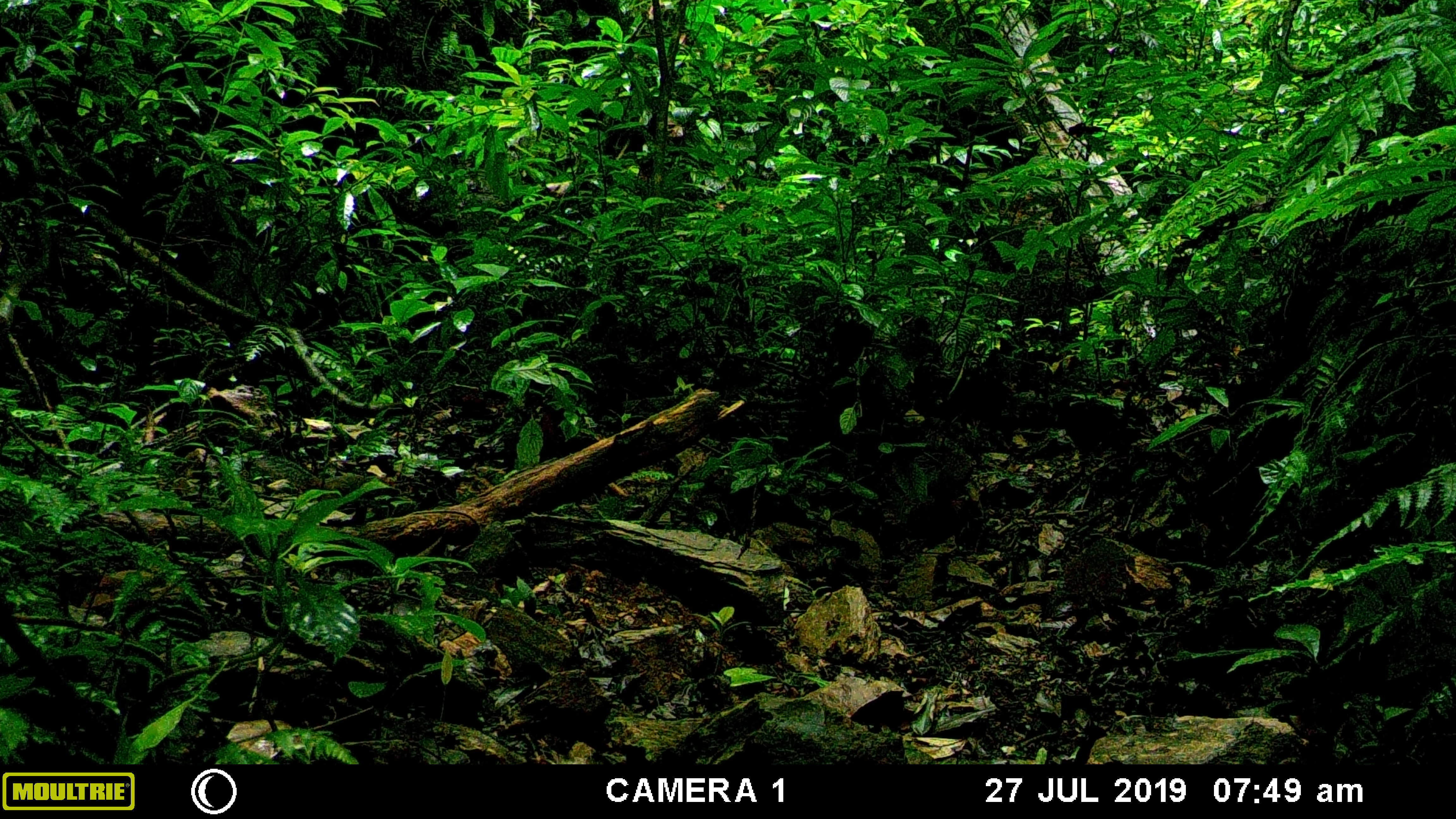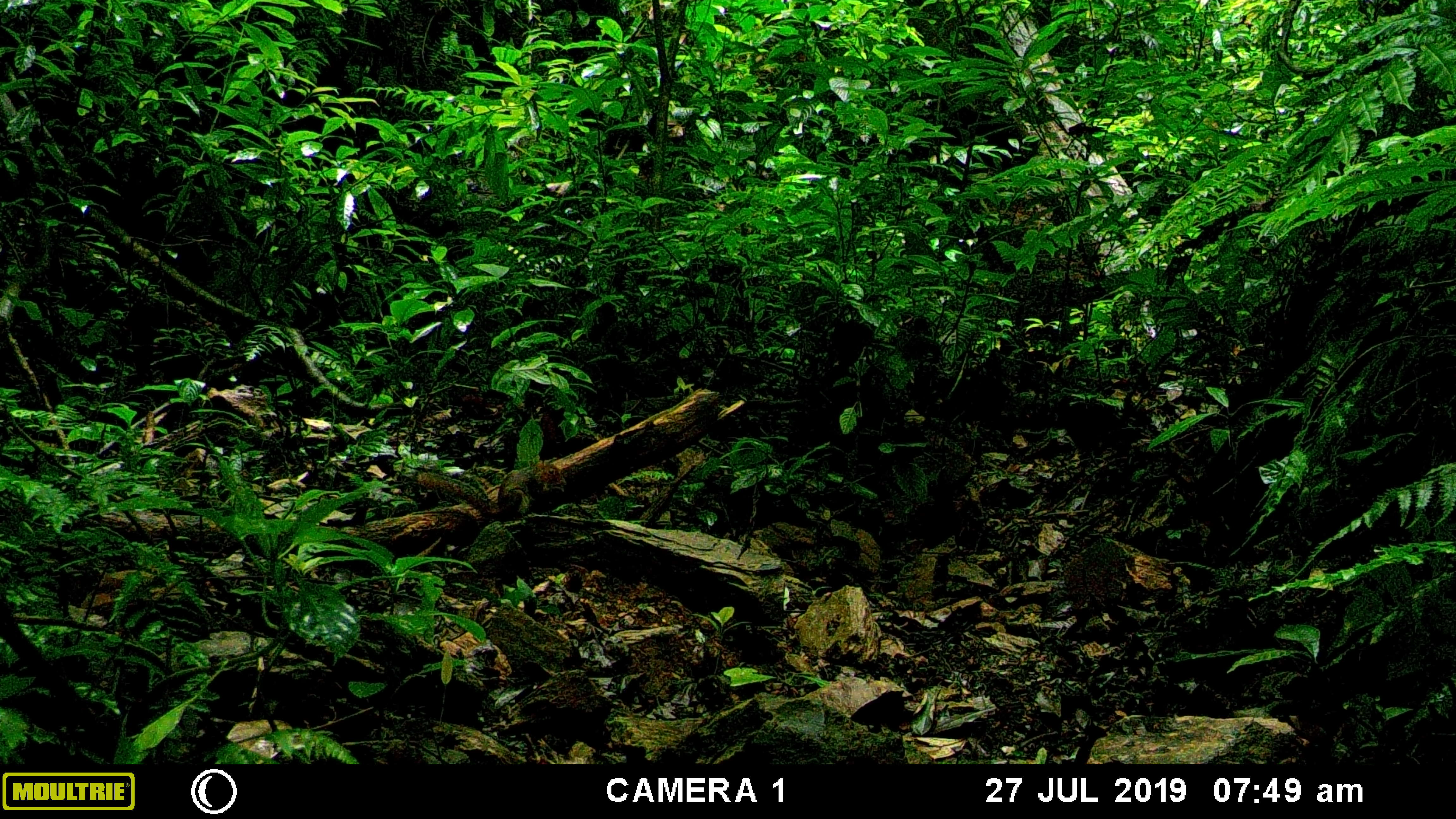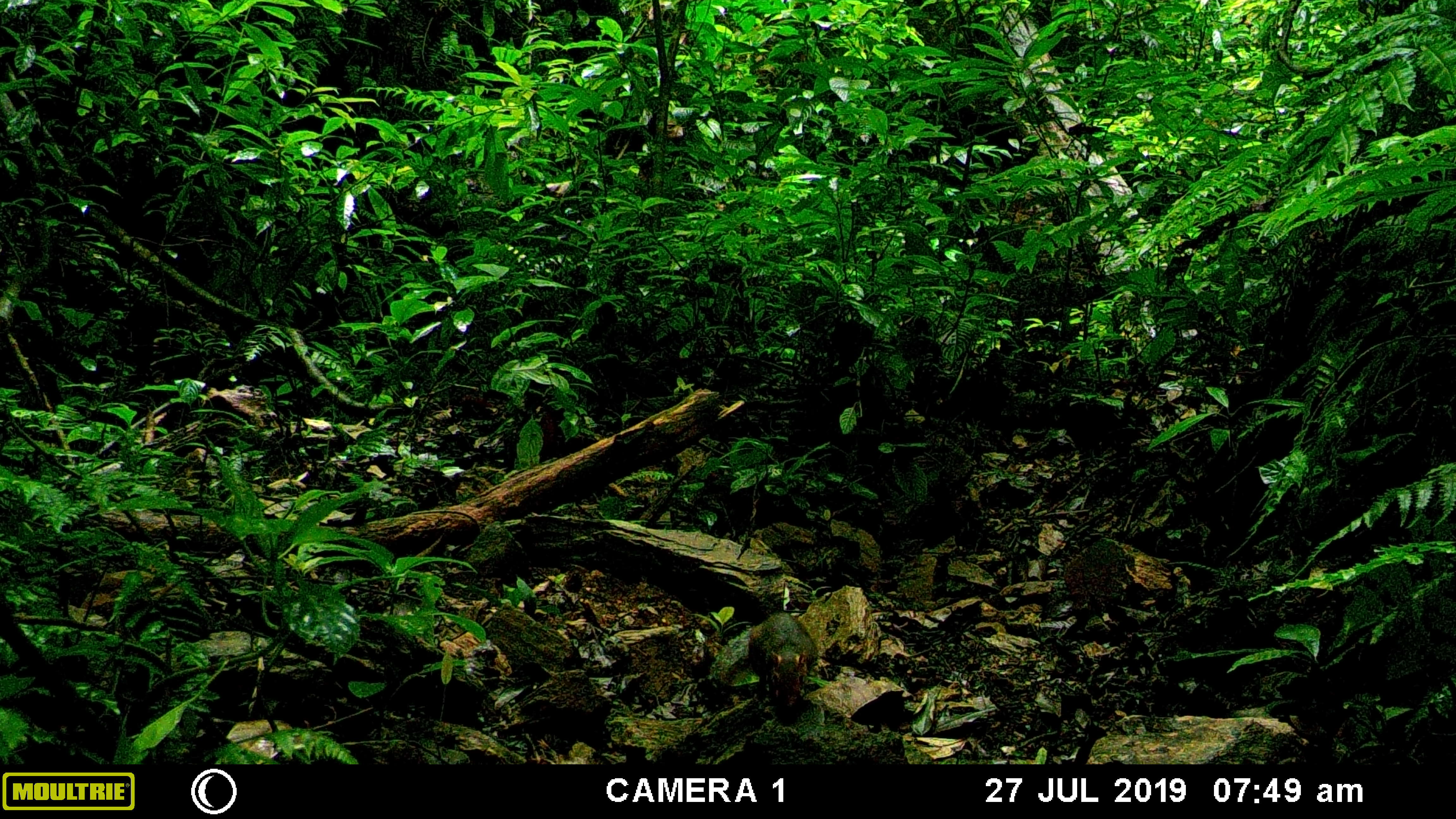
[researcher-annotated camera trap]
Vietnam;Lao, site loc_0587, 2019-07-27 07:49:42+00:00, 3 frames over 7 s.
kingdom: Animalia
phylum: Chordata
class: Mammalia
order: Rodentia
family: Sciuridae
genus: Dremomys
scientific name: Dremomys rufigenis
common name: red-cheeked squirrel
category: red cheeked squirrel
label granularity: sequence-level